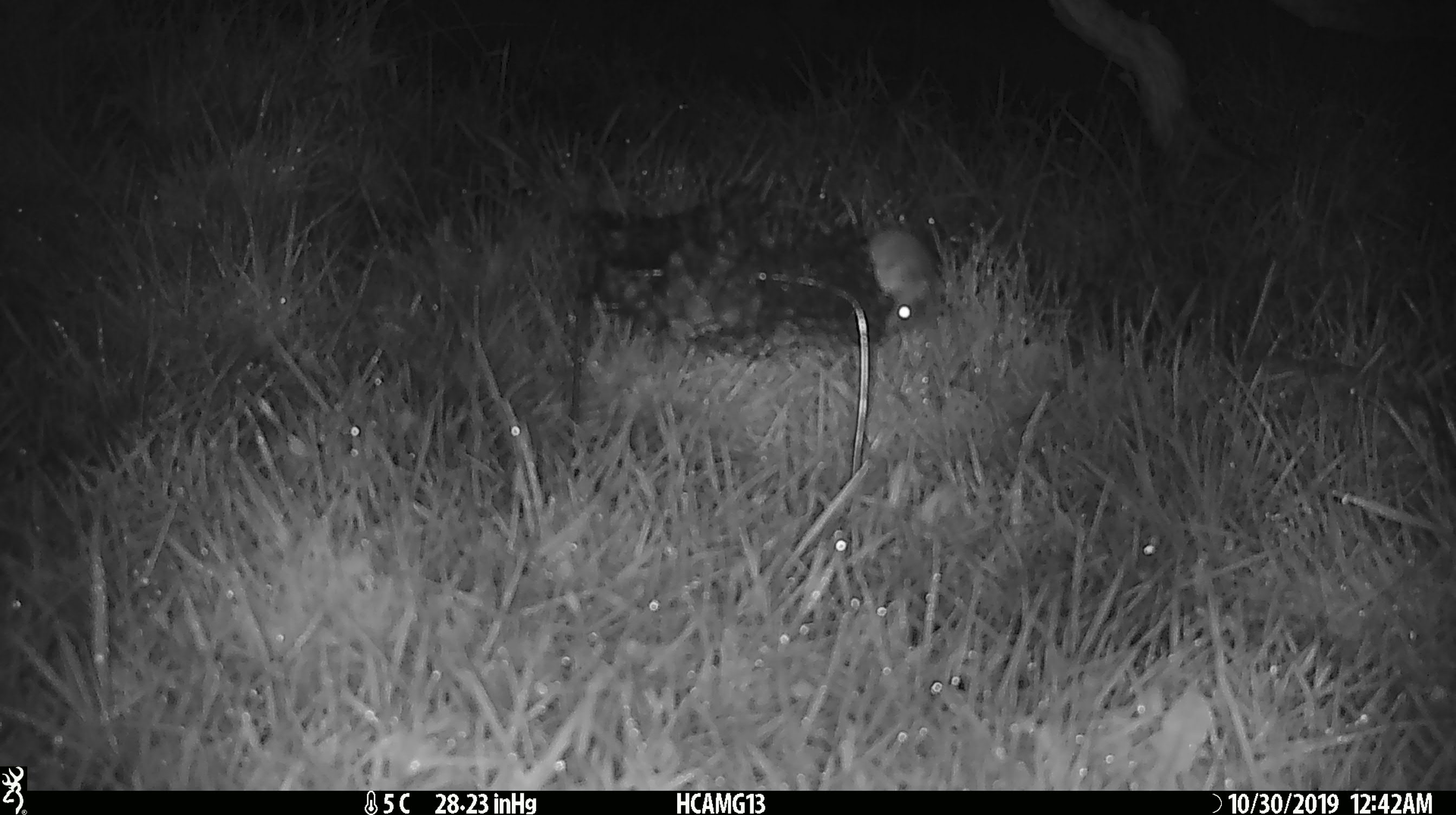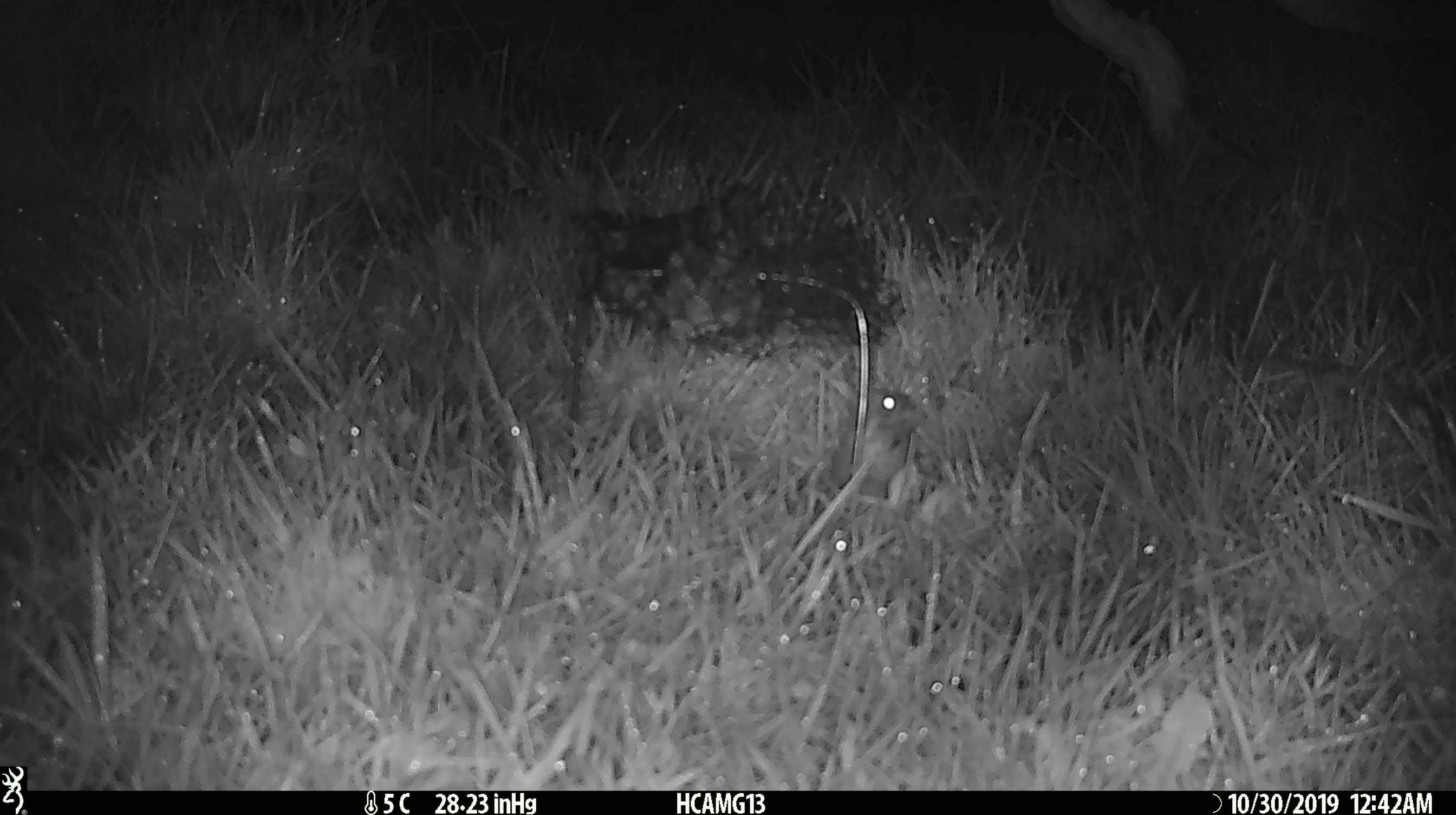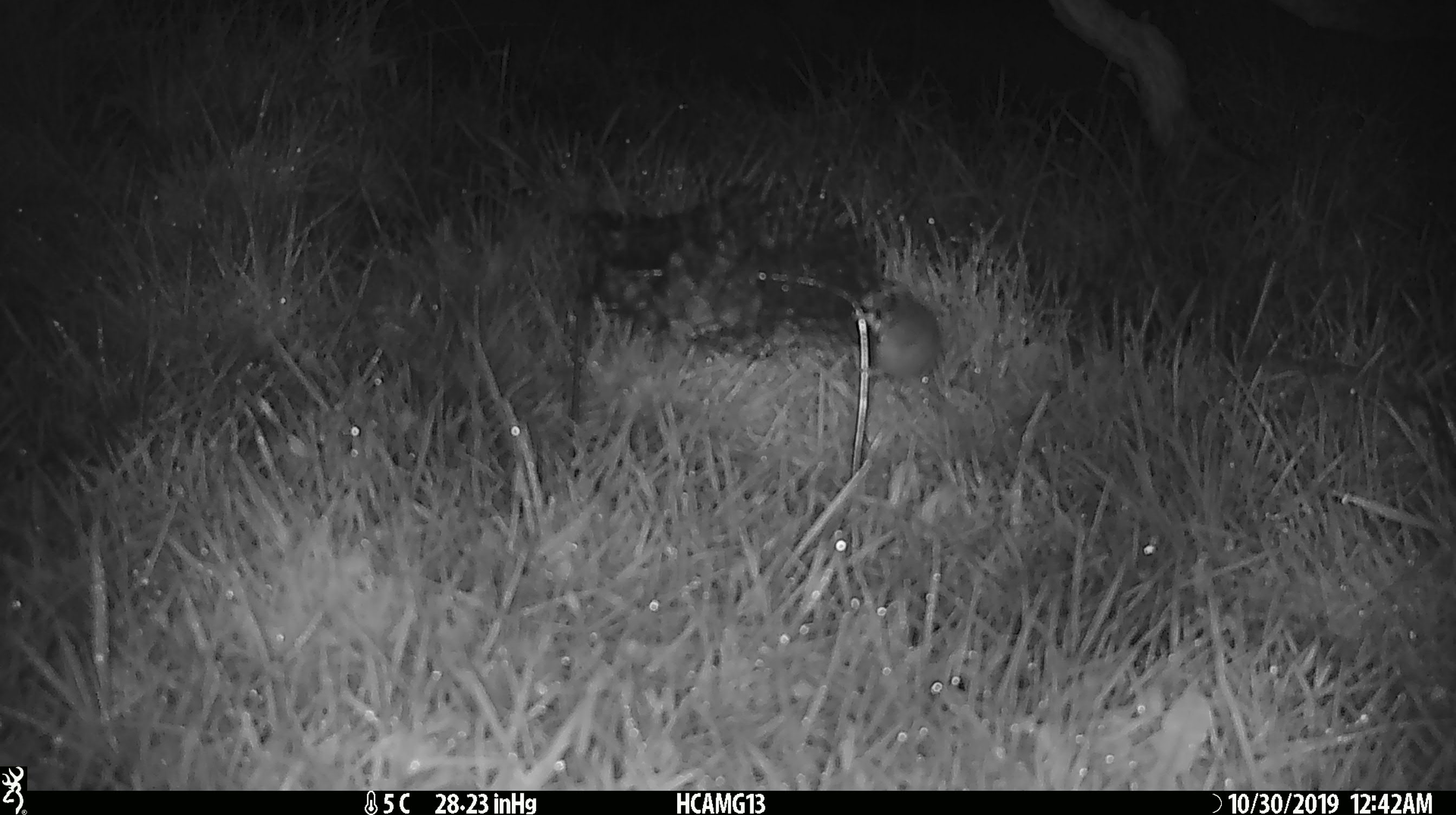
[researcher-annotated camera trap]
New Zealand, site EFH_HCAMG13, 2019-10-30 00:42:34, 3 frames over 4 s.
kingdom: Animalia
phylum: Chordata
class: Mammalia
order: Rodentia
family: Muridae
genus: Mus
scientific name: Mus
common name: mouse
Mouse (Mus).